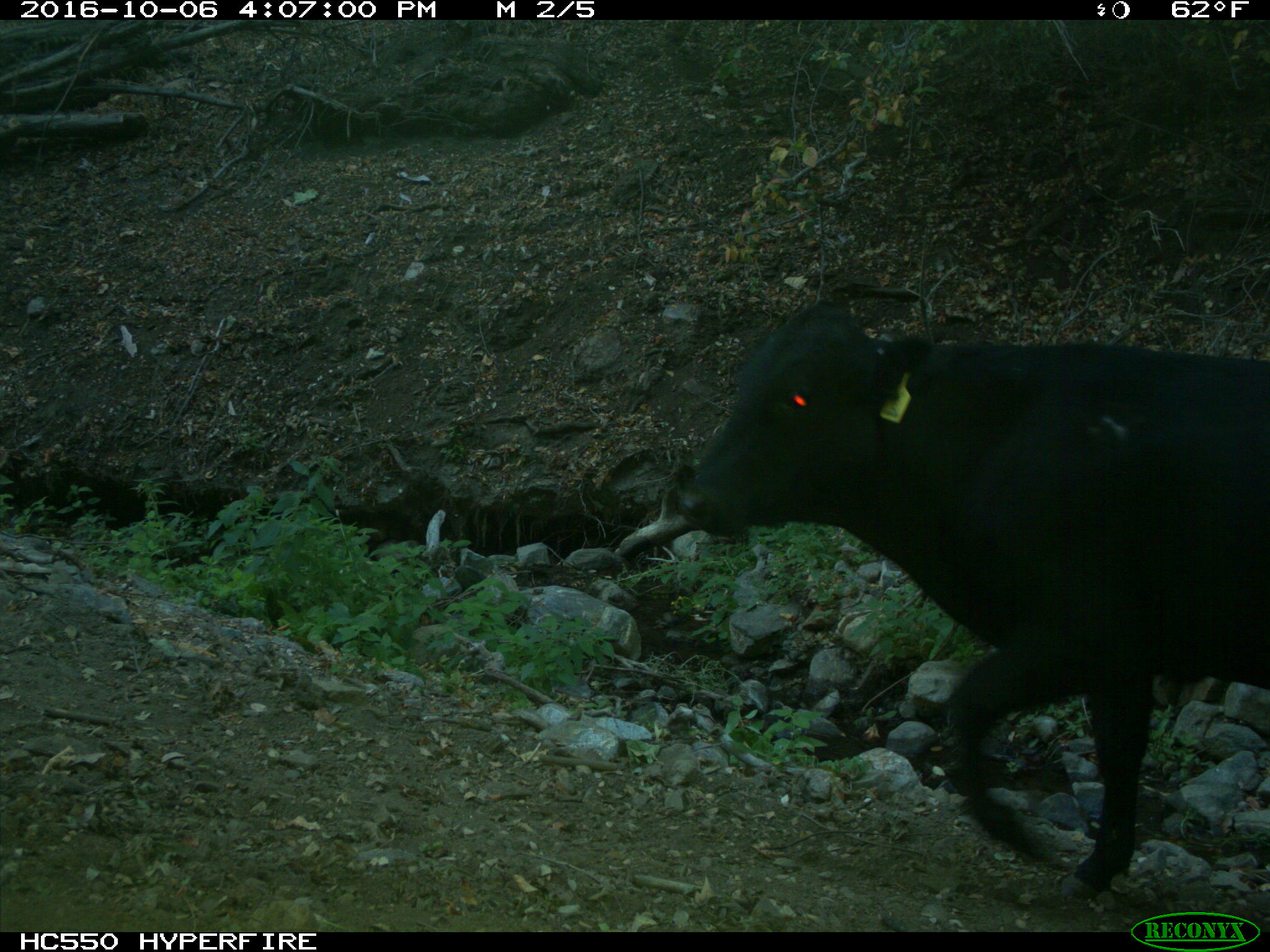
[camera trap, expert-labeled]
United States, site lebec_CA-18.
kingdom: Animalia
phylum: Chordata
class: Mammalia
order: Artiodactyla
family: Bovidae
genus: Bos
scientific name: Bos taurus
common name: domestic cow